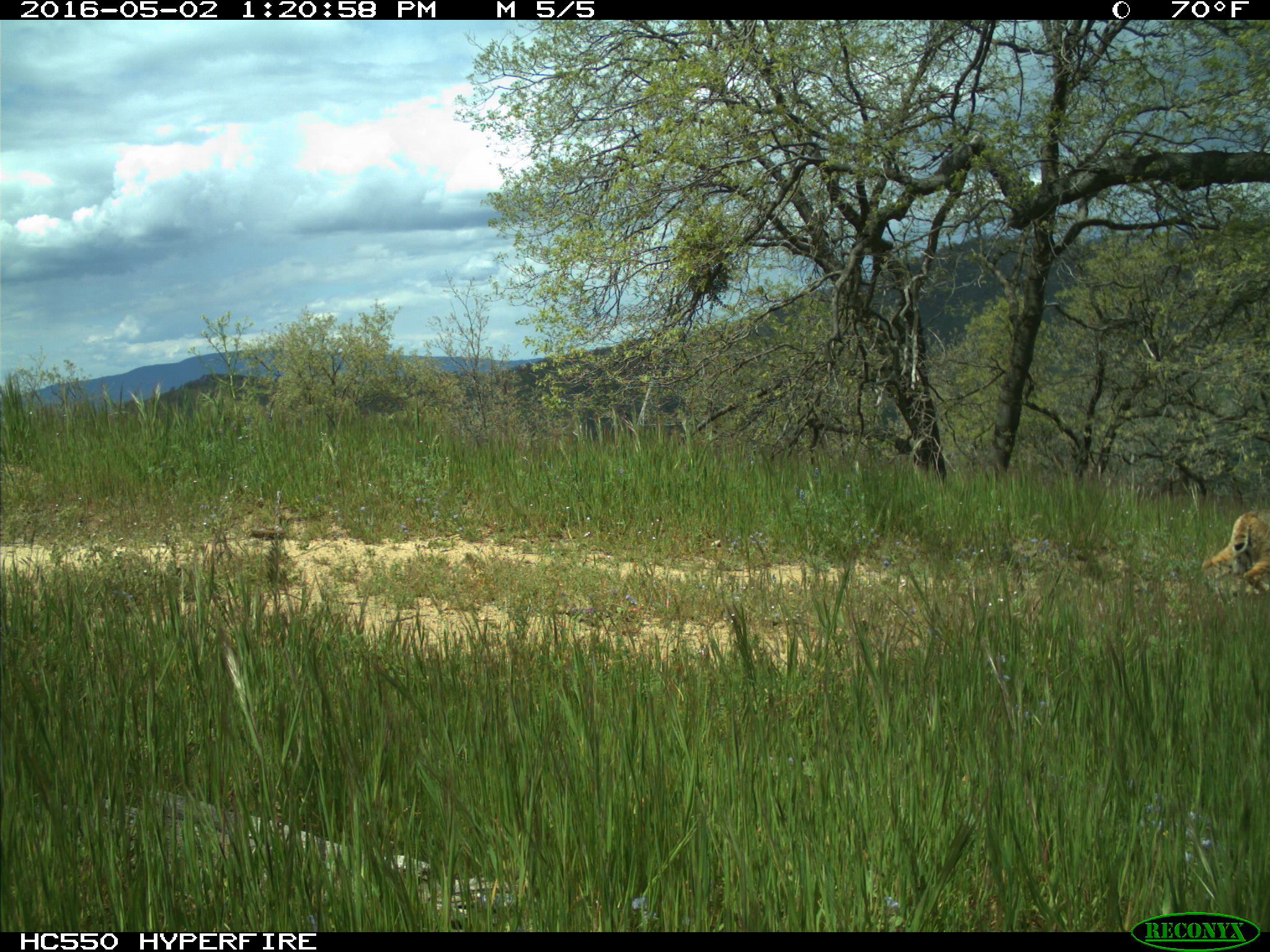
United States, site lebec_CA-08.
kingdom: Animalia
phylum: Chordata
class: Mammalia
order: Carnivora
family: Felidae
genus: Lynx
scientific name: Lynx rufus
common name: bobcat